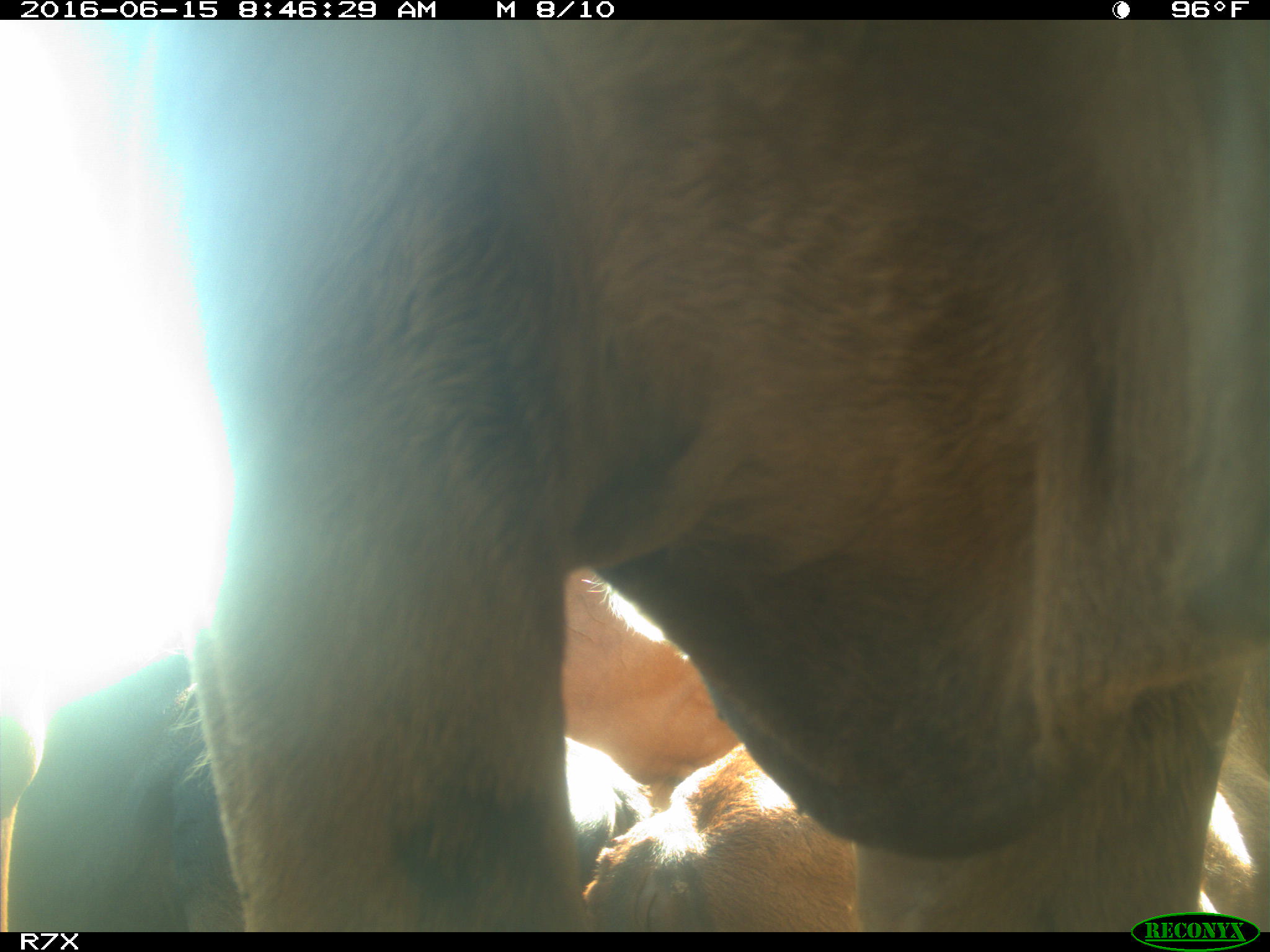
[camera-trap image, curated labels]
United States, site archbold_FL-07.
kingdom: Animalia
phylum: Chordata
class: Mammalia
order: Artiodactyla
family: Bovidae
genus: Bos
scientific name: Bos taurus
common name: domestic cow